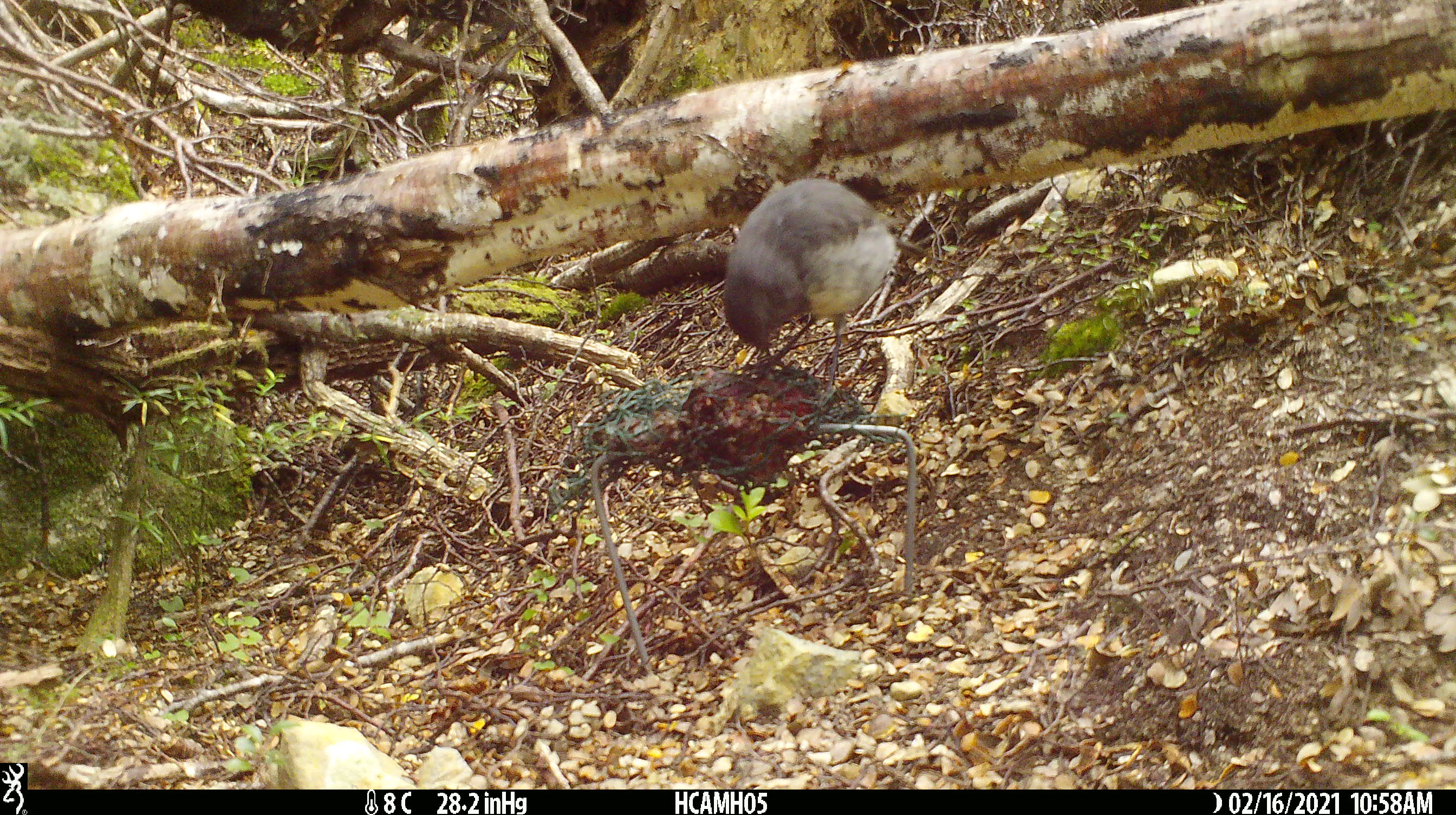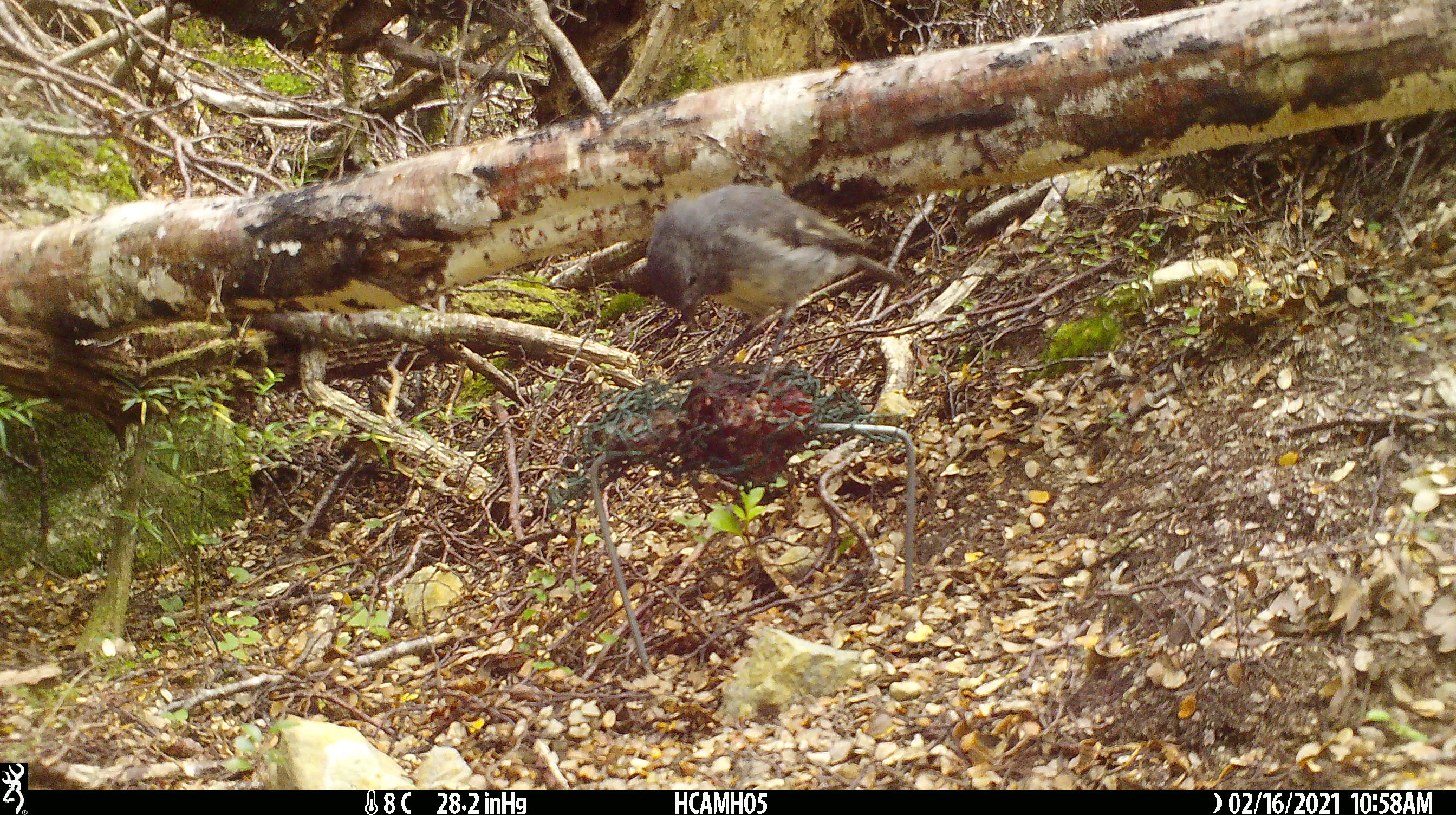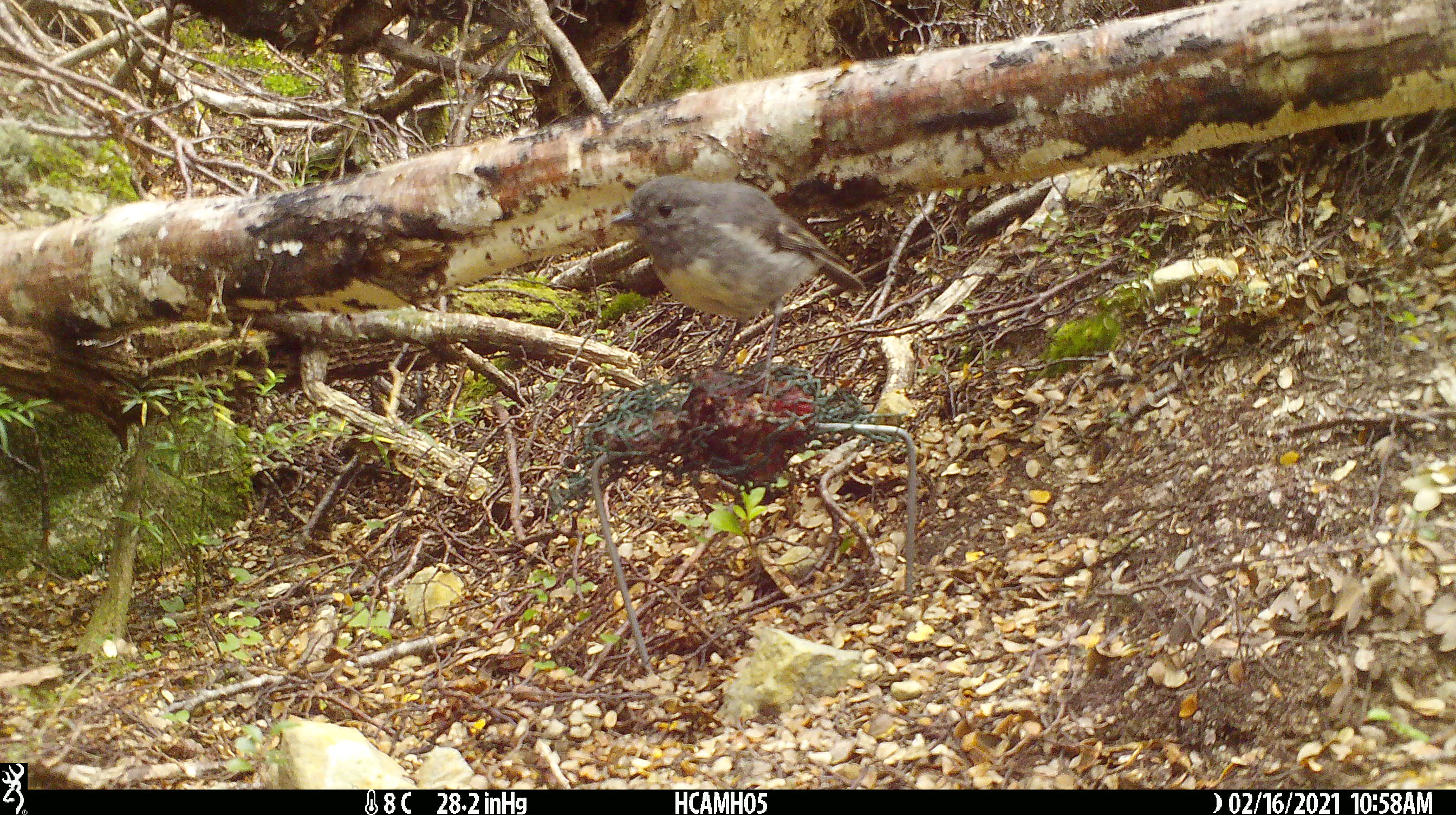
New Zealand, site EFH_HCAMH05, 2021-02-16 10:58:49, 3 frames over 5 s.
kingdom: Animalia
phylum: Chordata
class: Aves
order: Passeriformes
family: Petroicidae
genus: Petroica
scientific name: Petroica australis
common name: new zealand robin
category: robin